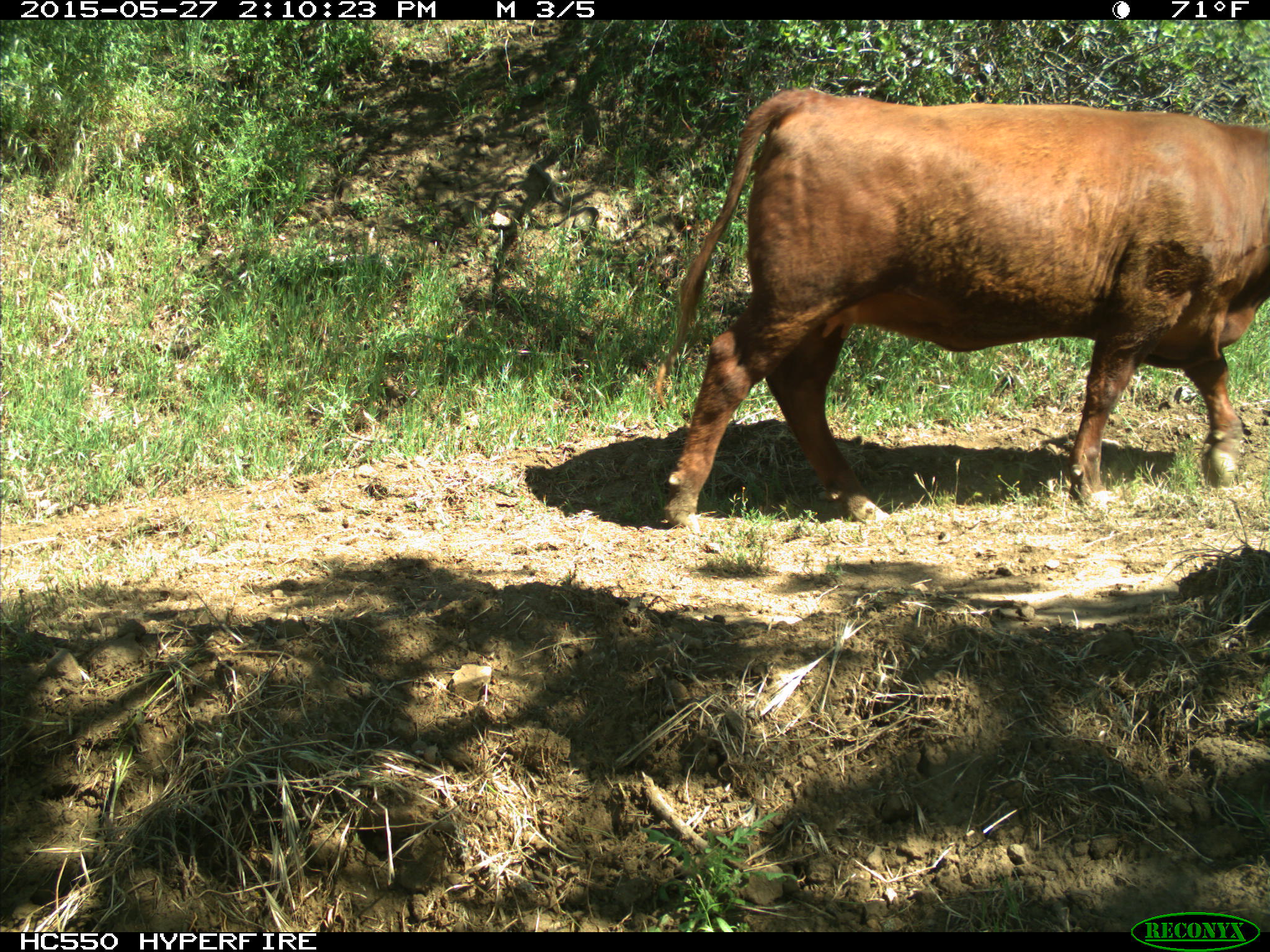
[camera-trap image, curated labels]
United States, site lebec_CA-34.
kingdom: Animalia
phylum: Chordata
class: Mammalia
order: Artiodactyla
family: Bovidae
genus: Bos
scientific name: Bos taurus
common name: domestic cow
Bos taurus (domestic cow).